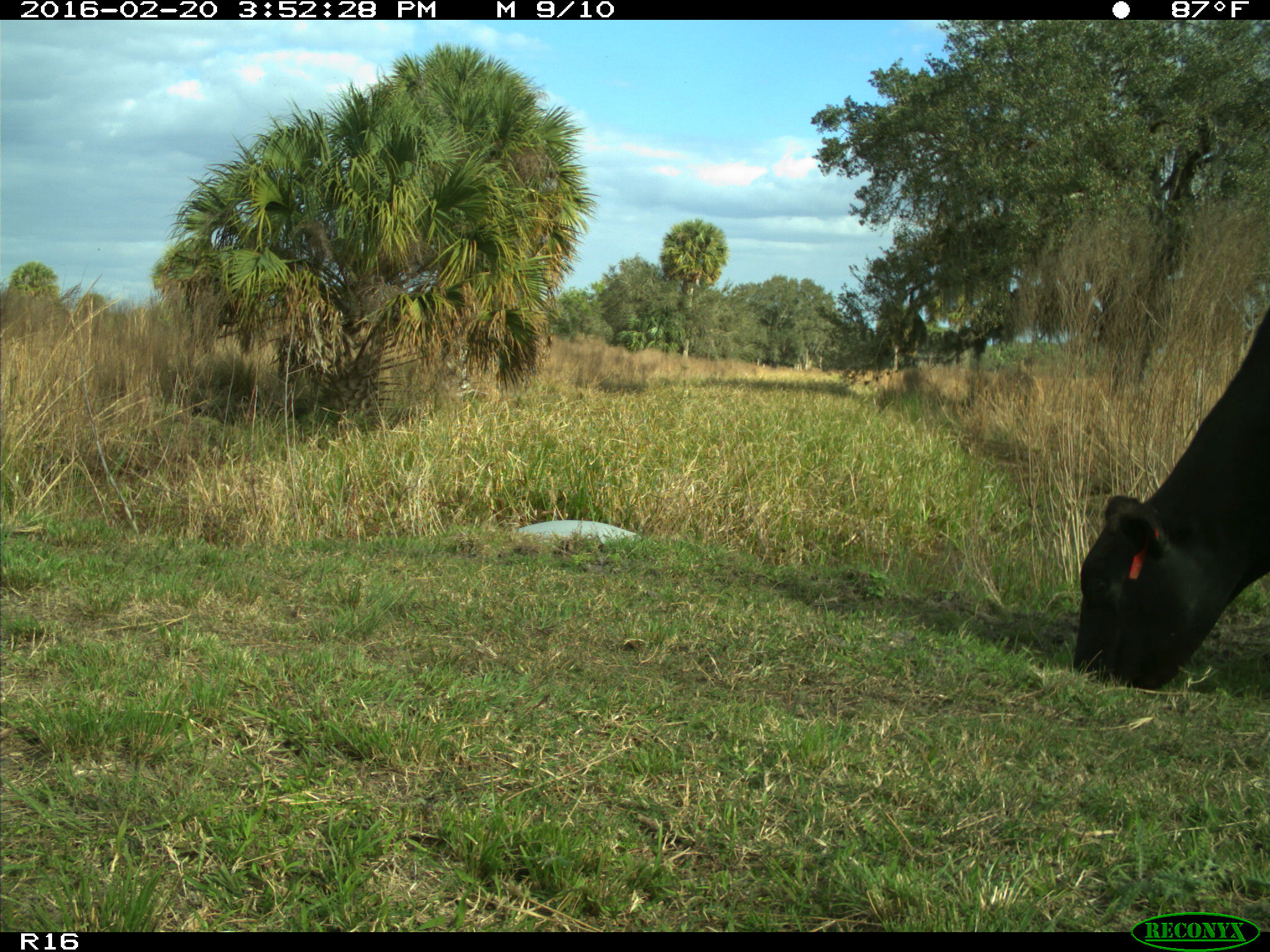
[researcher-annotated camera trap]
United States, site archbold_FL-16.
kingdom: Animalia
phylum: Chordata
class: Mammalia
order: Artiodactyla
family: Bovidae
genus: Bos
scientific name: Bos taurus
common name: domestic cow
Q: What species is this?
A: Bos taurus (domestic cow).